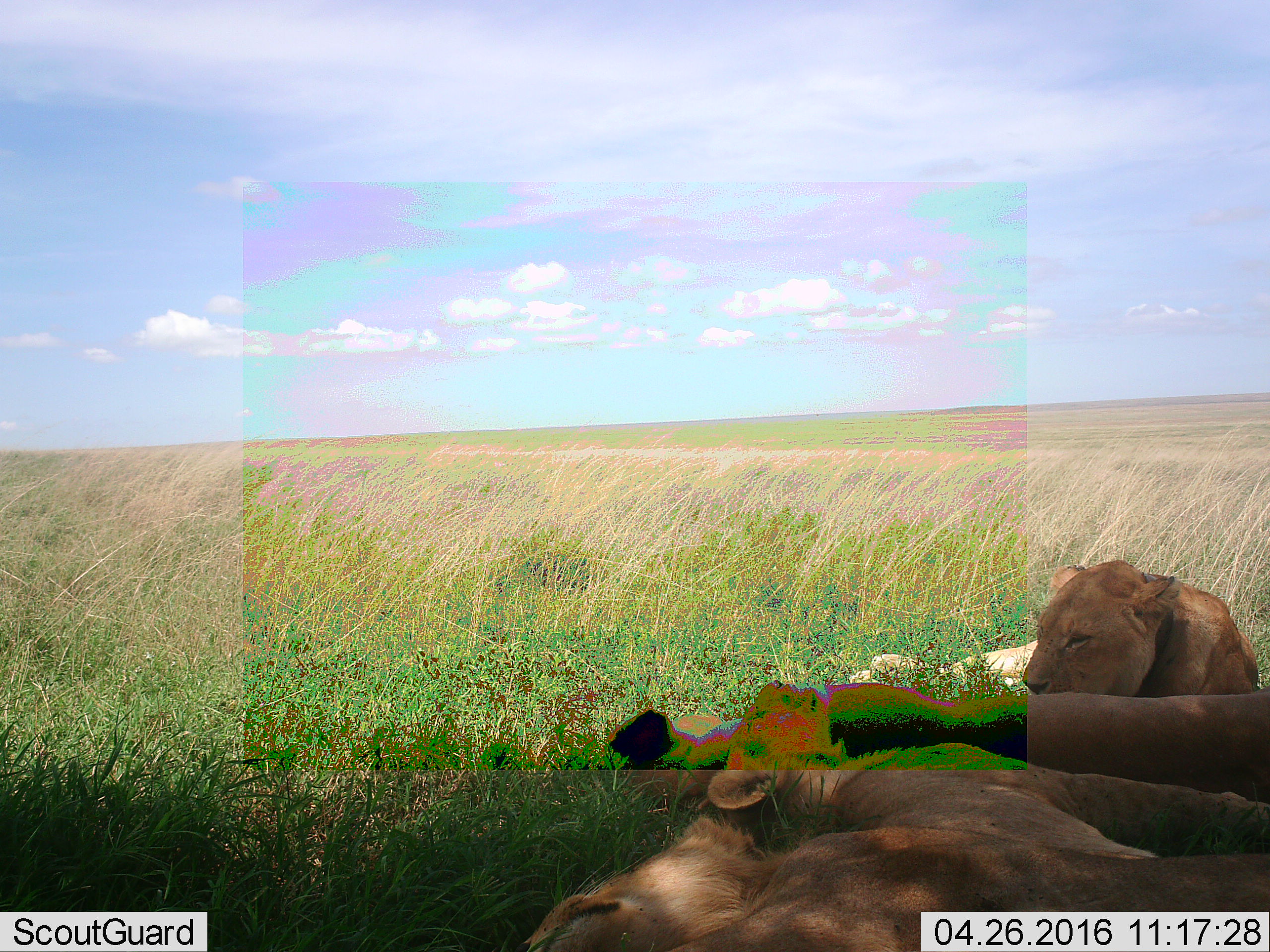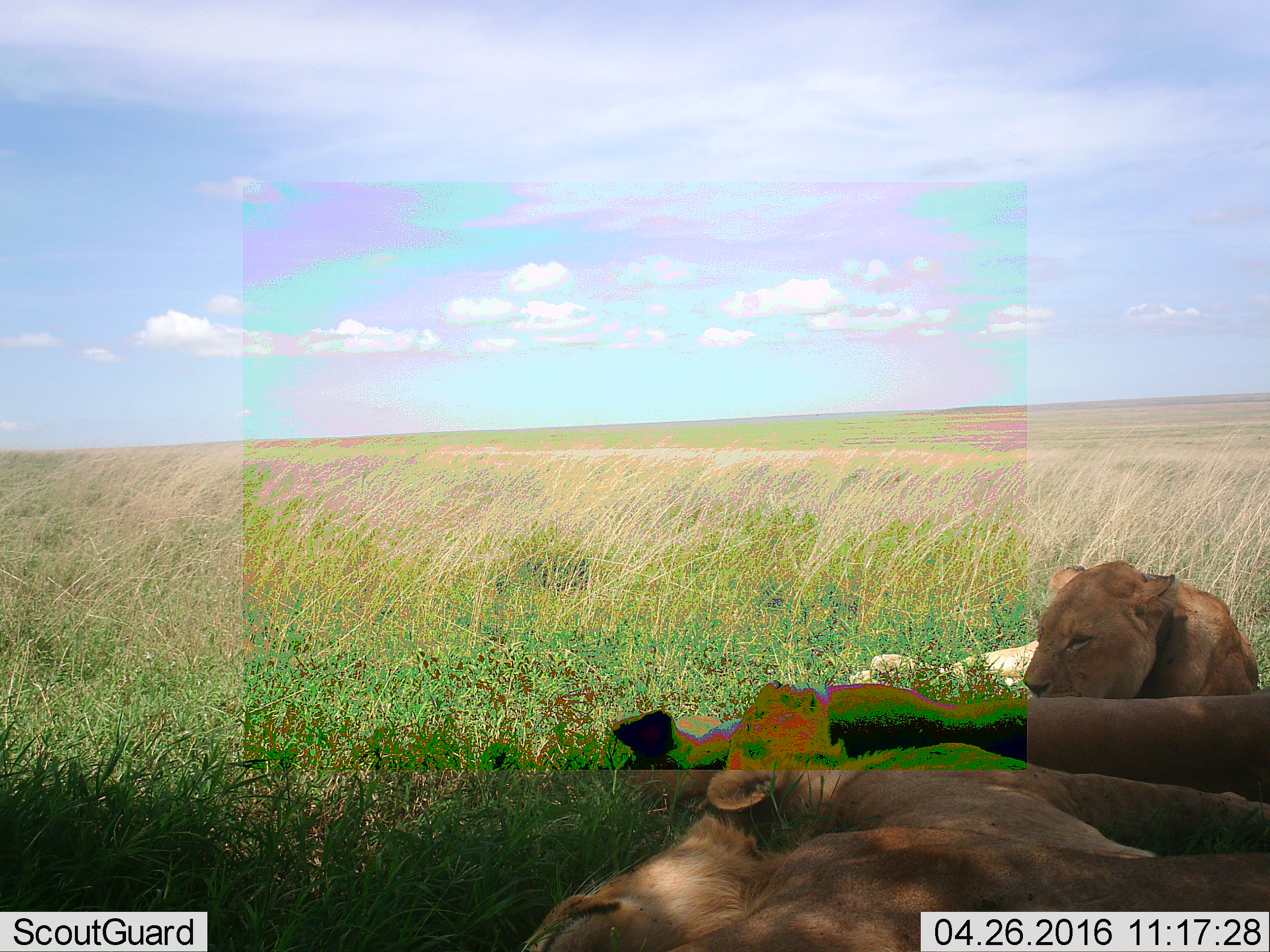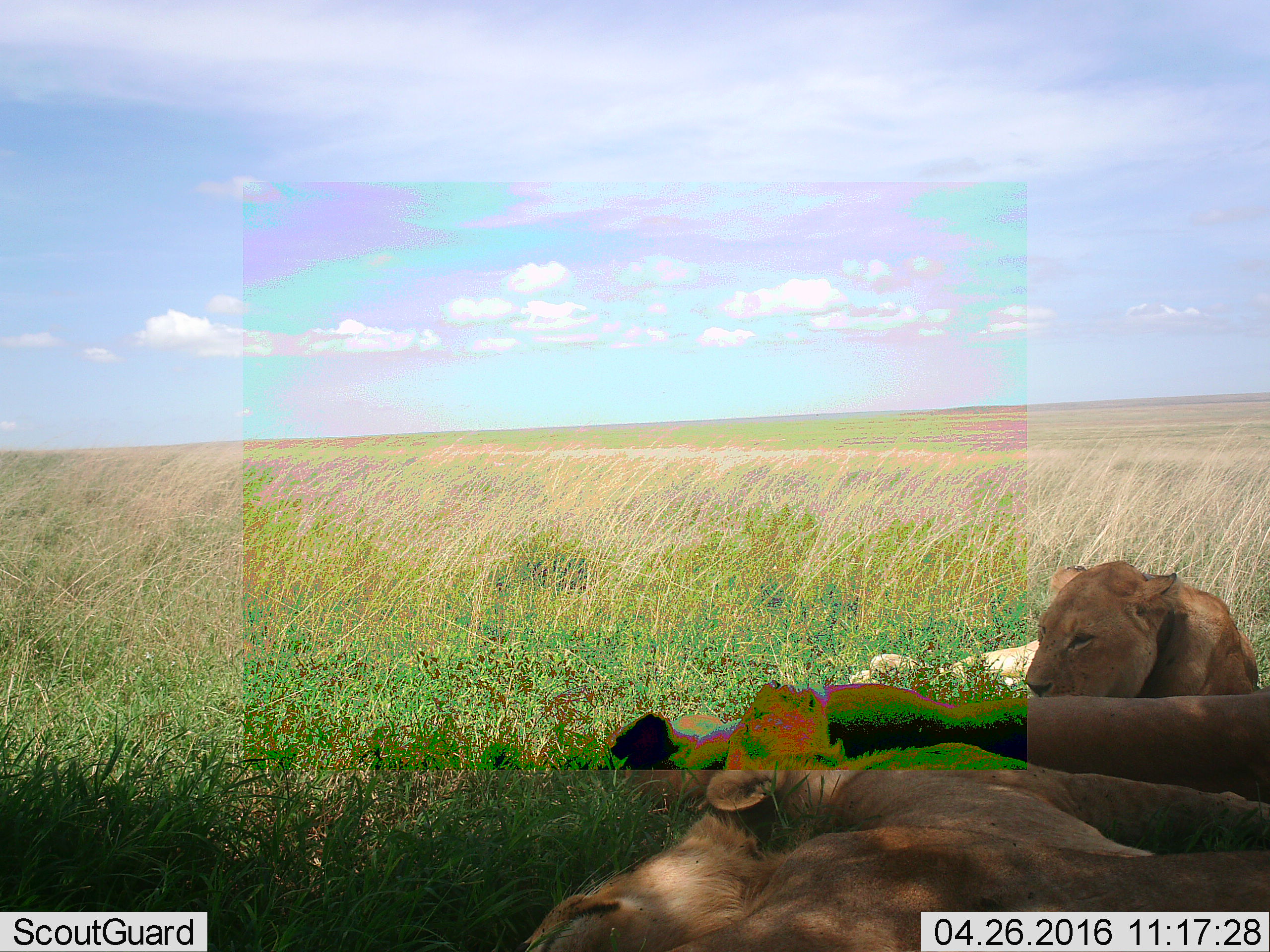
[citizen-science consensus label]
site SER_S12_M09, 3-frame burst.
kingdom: Animalia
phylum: Chordata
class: Mammalia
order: Carnivora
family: Felidae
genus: Panthera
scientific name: Panthera leo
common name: lion female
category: lionfemale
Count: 4.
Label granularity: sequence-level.